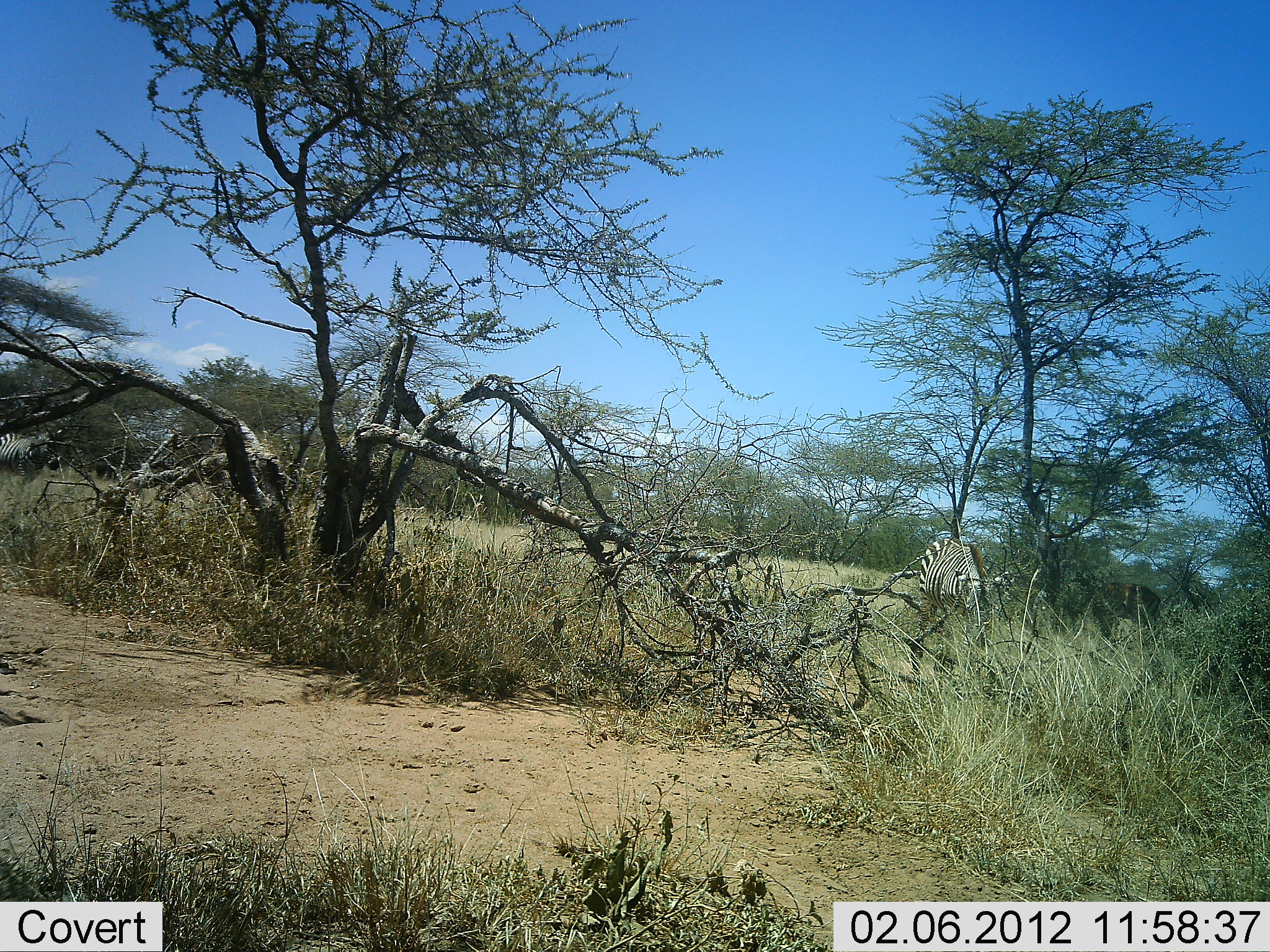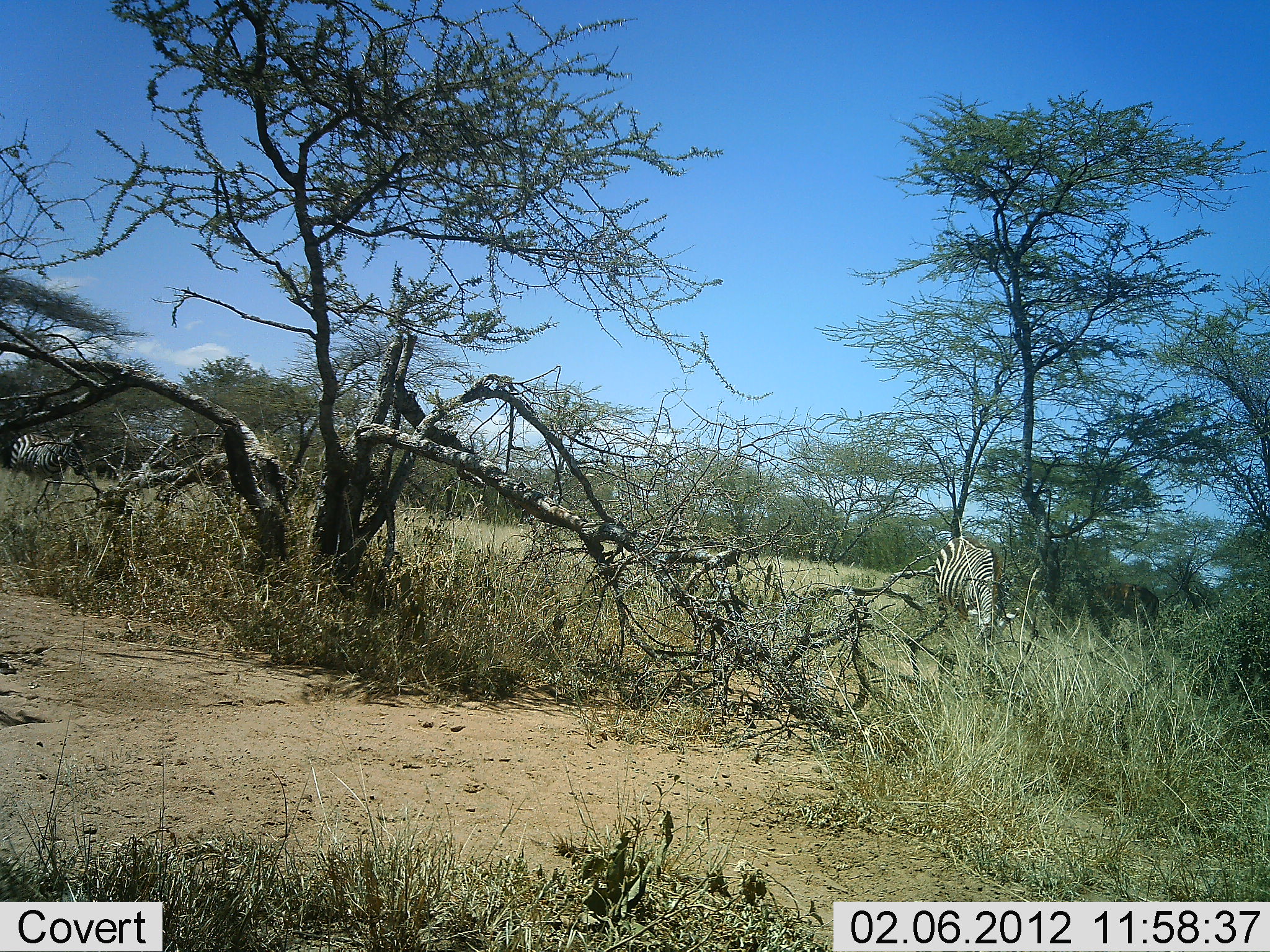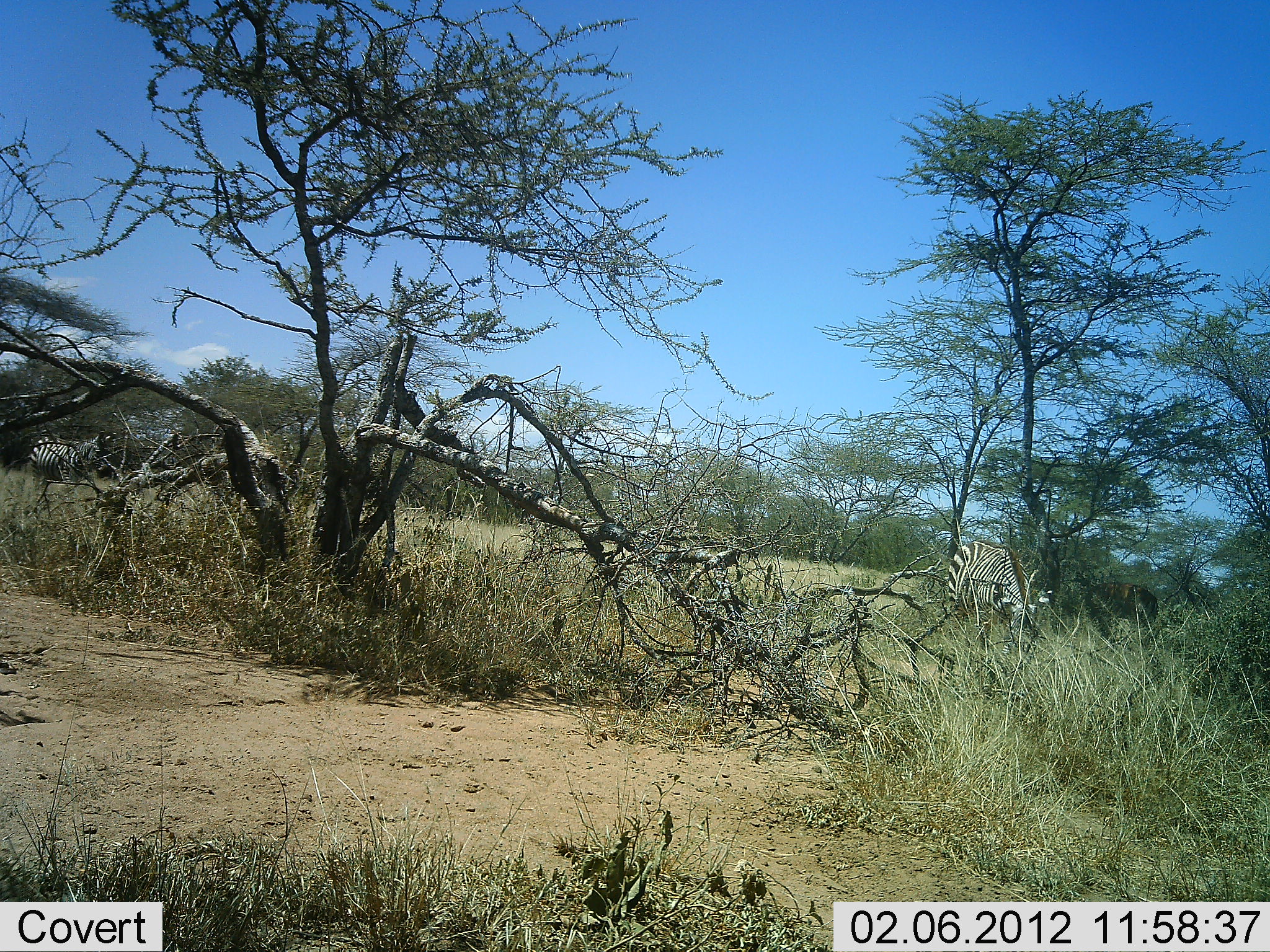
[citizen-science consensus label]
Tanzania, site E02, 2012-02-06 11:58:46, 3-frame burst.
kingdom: Animalia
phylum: Chordata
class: Mammalia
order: Perissodactyla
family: Equidae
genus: Equus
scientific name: Equus quagga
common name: plains zebra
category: zebra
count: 2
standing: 11%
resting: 0%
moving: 70%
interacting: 0%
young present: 0%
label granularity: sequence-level